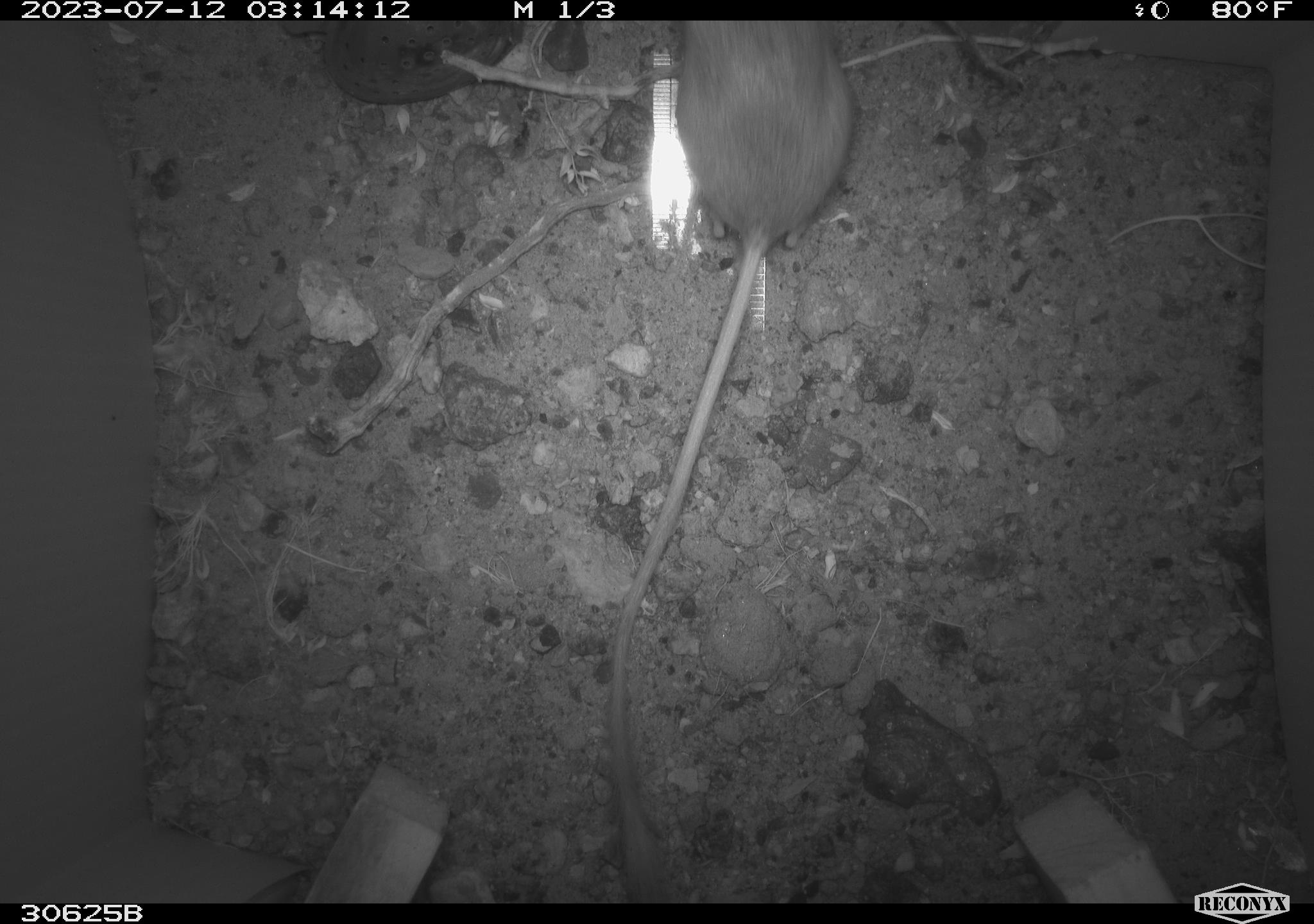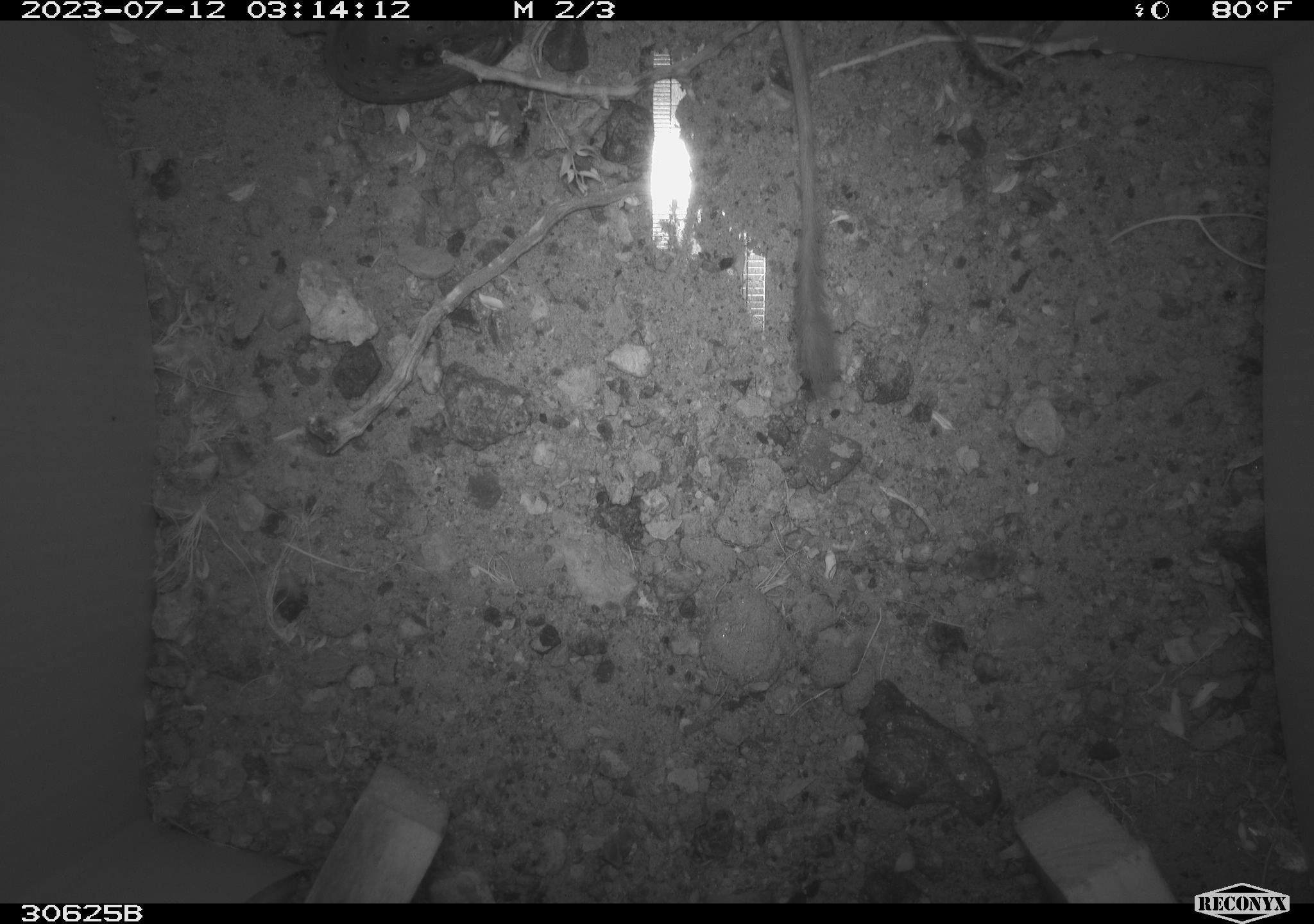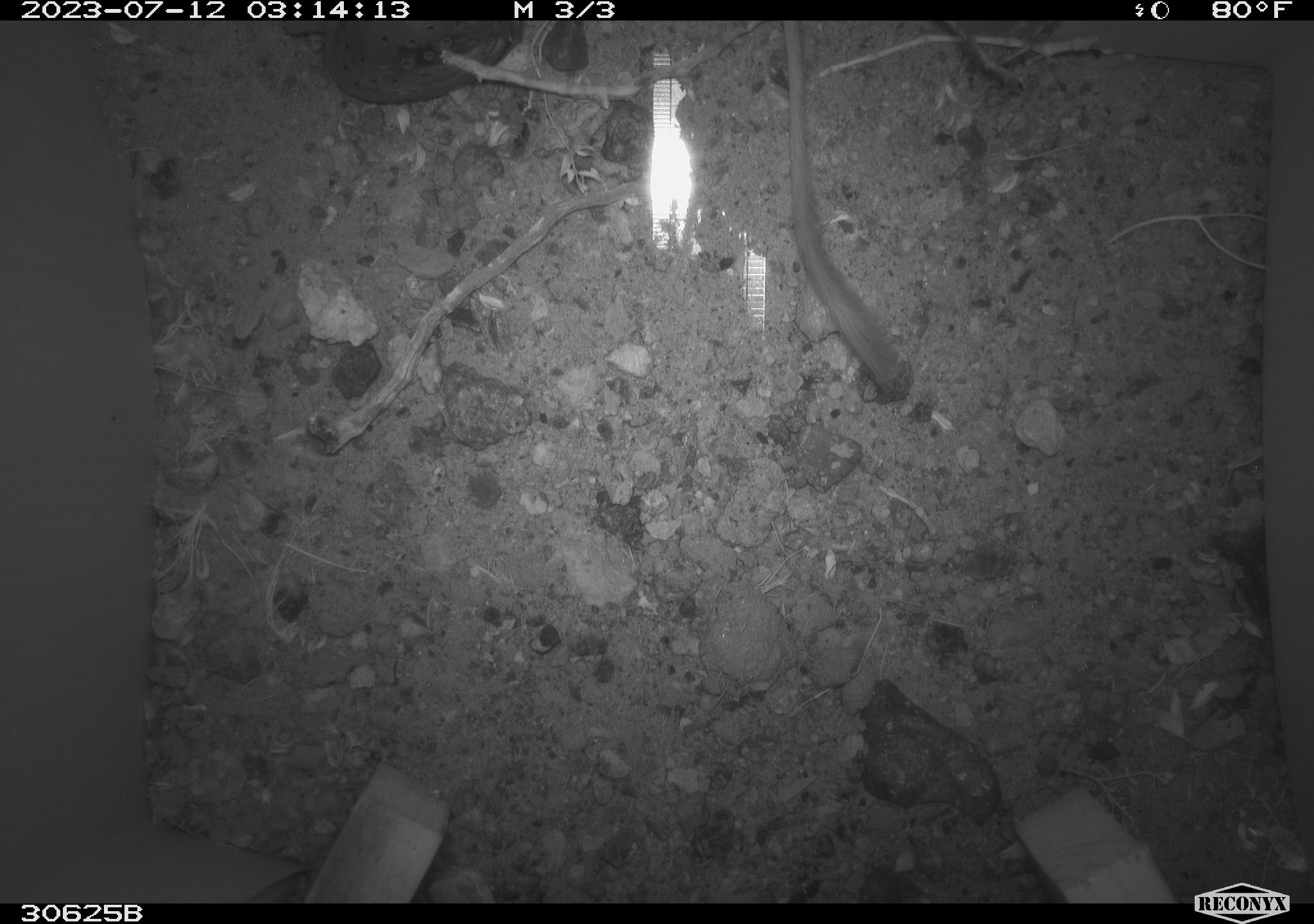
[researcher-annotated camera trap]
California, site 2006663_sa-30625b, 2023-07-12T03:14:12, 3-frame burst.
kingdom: Animalia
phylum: Chordata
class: Mammalia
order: Rodentia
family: Heteromyidae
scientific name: Heteromyidae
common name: kangaroo rats and pocket mice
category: heteromyidae family